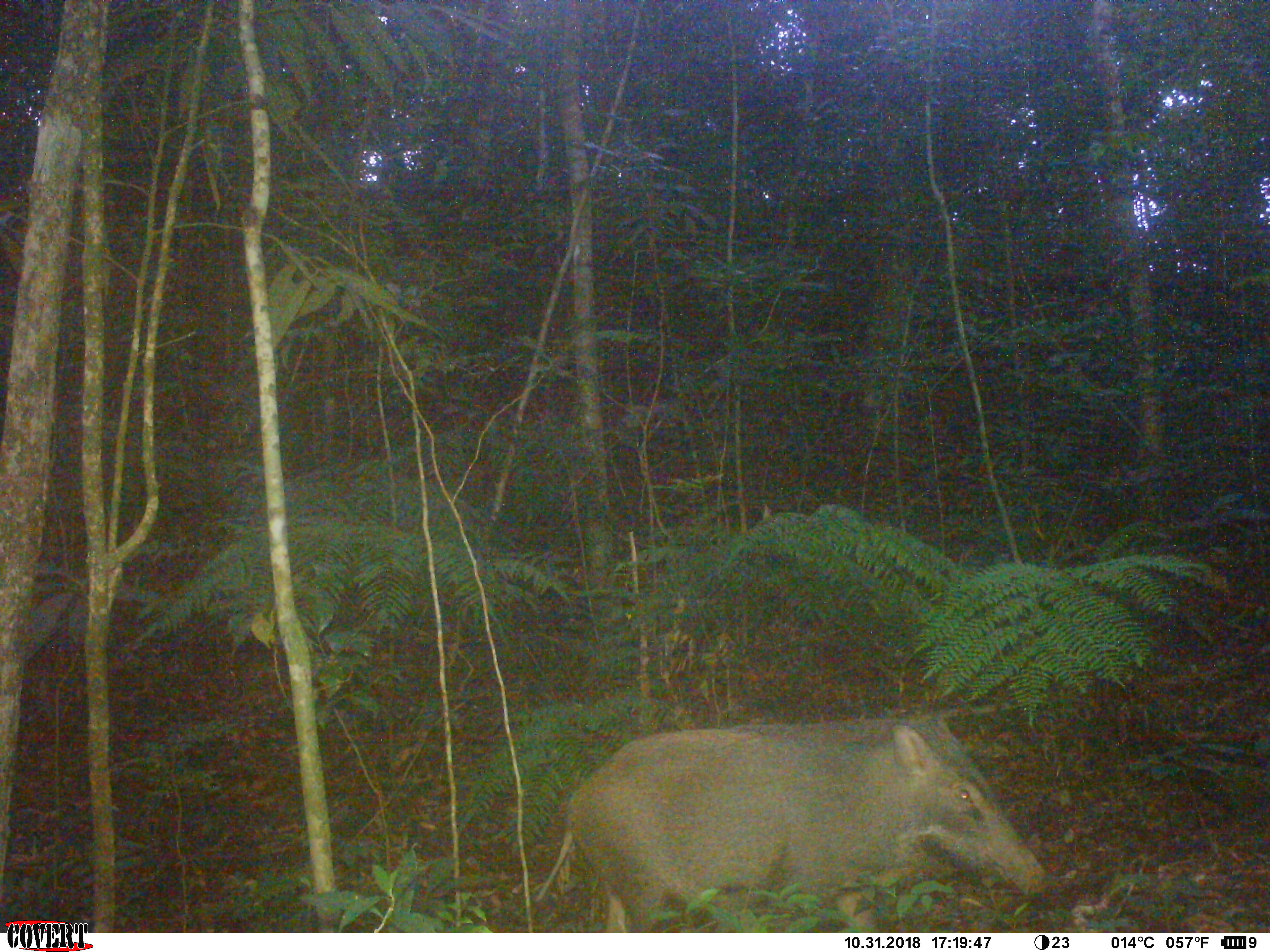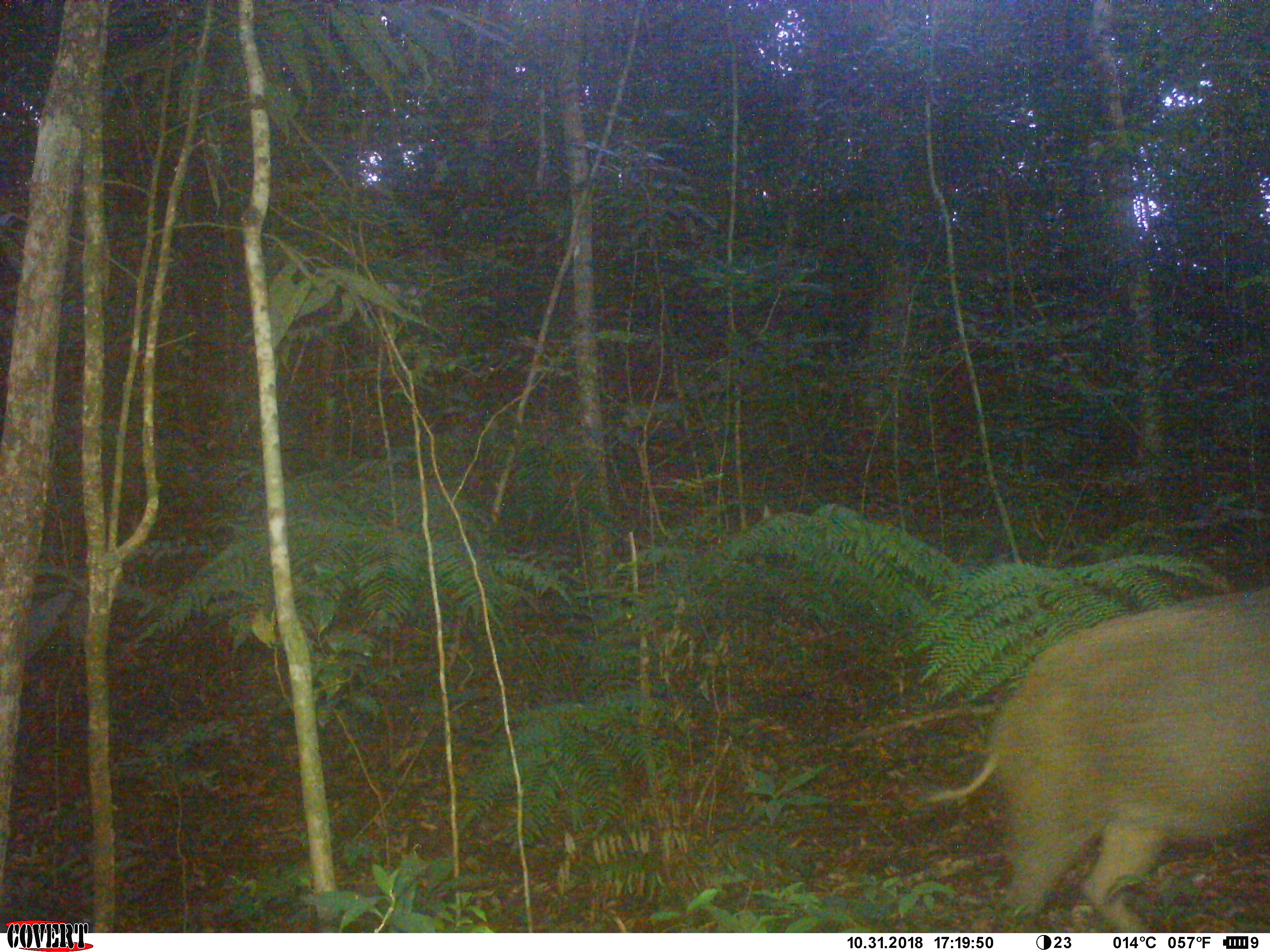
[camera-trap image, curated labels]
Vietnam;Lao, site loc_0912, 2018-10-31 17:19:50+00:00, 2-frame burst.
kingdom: Animalia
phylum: Chordata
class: Mammalia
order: Artiodactyla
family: Suidae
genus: Sus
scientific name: Sus scrofa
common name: eurasian wild pig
Eurasian wild pig (Sus scrofa). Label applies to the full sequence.